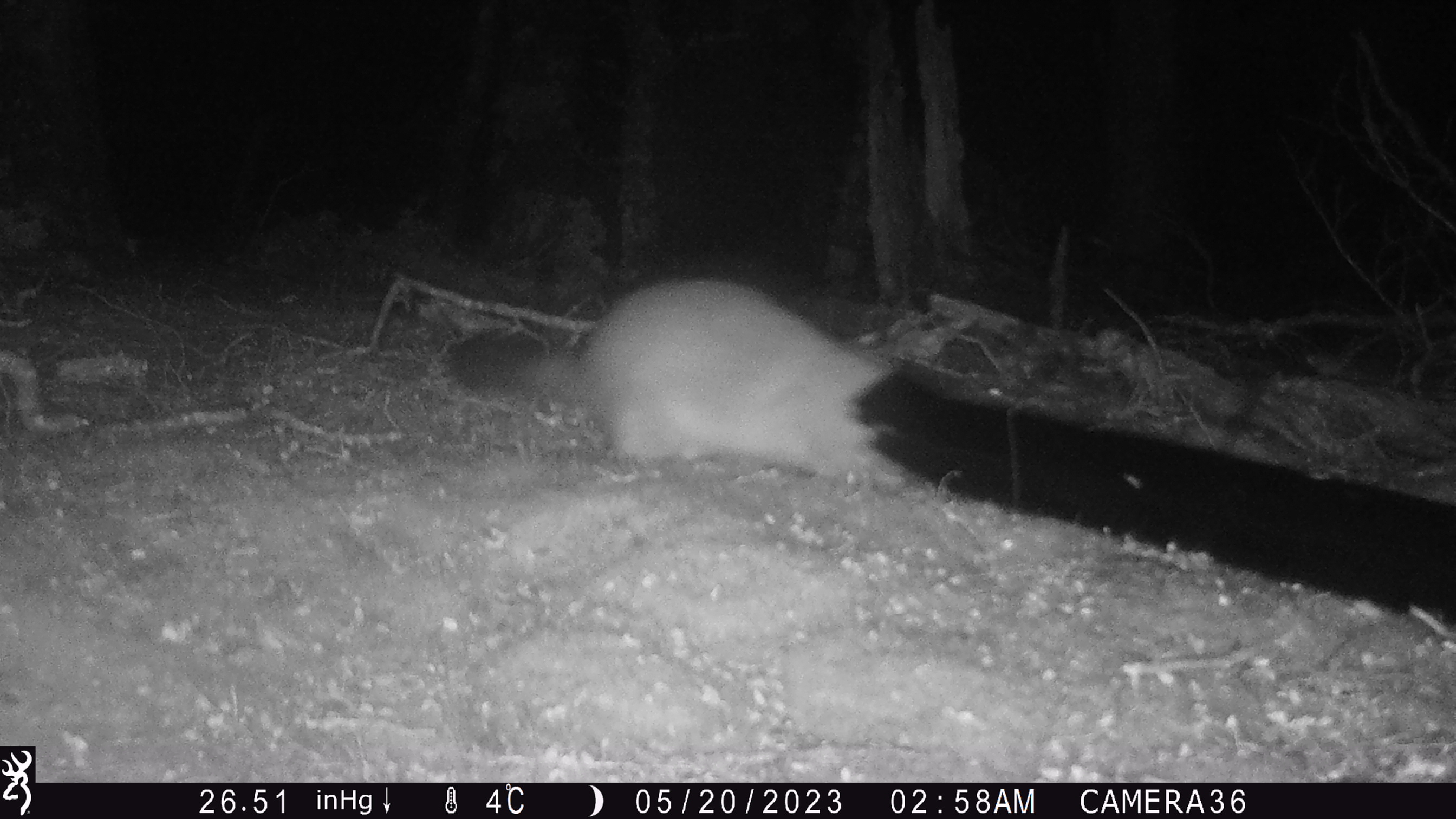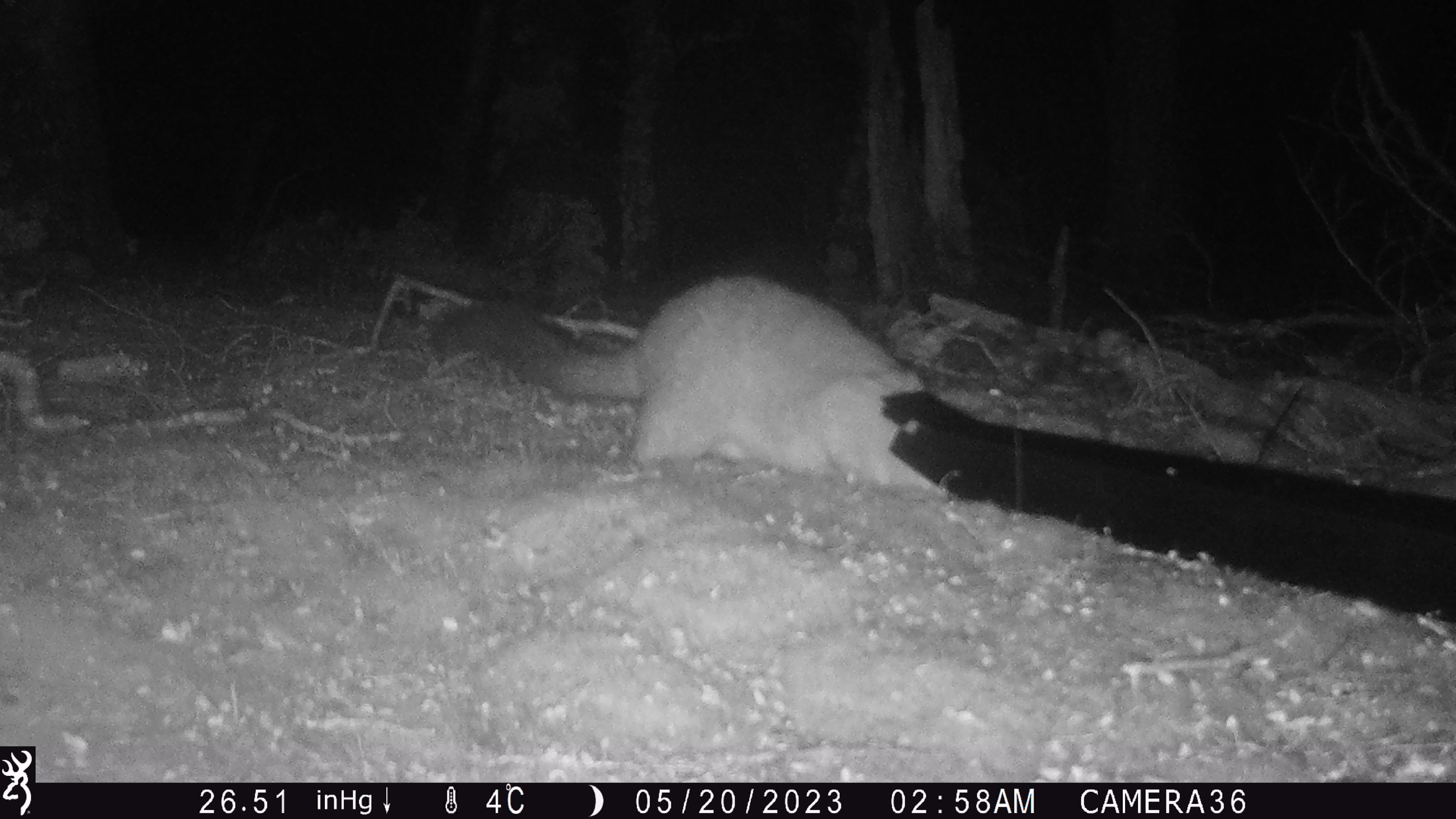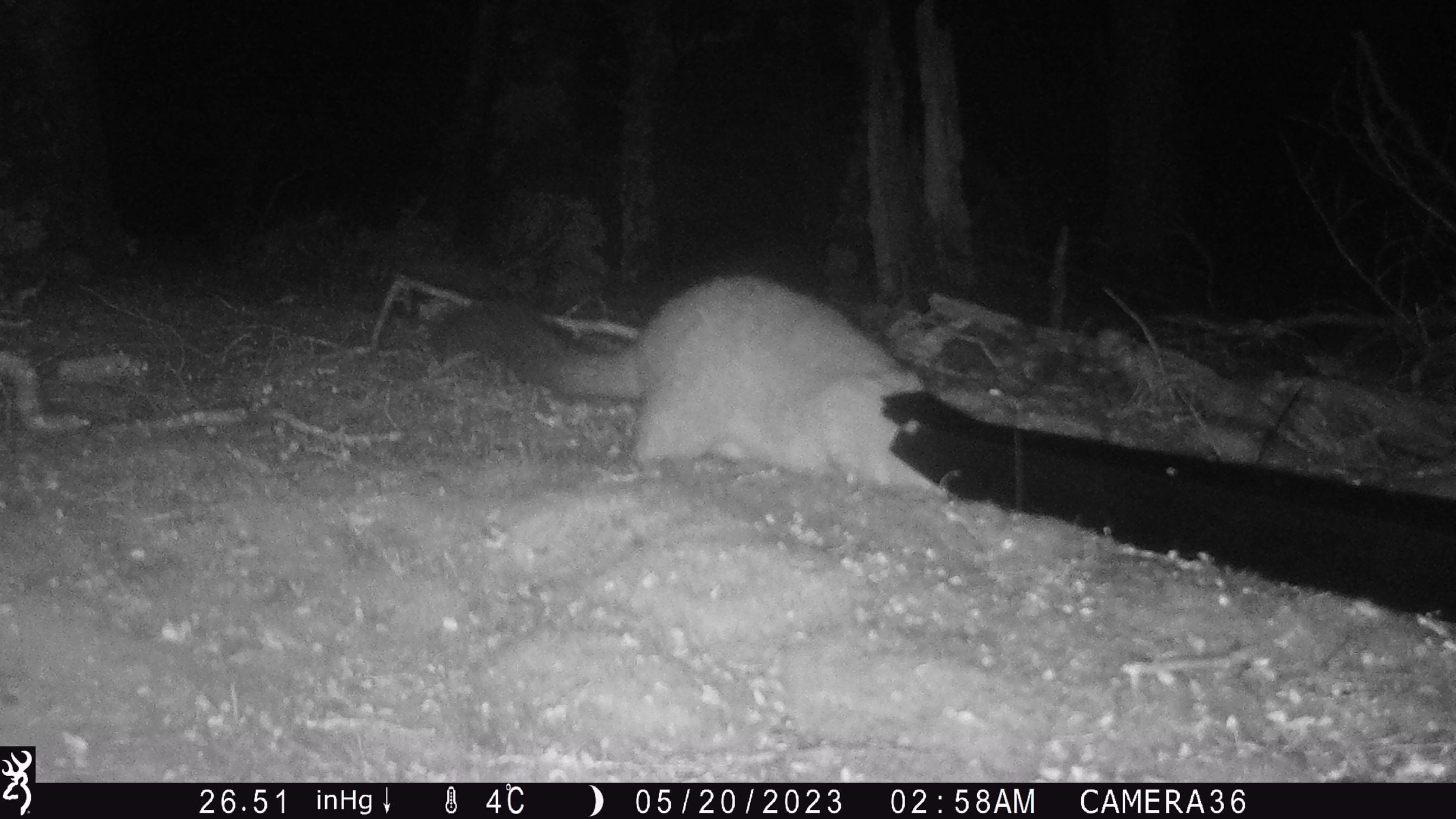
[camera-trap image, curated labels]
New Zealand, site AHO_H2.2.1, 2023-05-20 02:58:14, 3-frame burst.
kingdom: Animalia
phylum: Chordata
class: Mammalia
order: Carnivora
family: Mustelidae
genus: Mustela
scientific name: Mustela erminea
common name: stoat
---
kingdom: Animalia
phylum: Chordata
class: Mammalia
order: Diprotodontia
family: Phalangeridae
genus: Trichosurus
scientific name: Trichosurus vulpecula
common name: common brushtail possum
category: possum